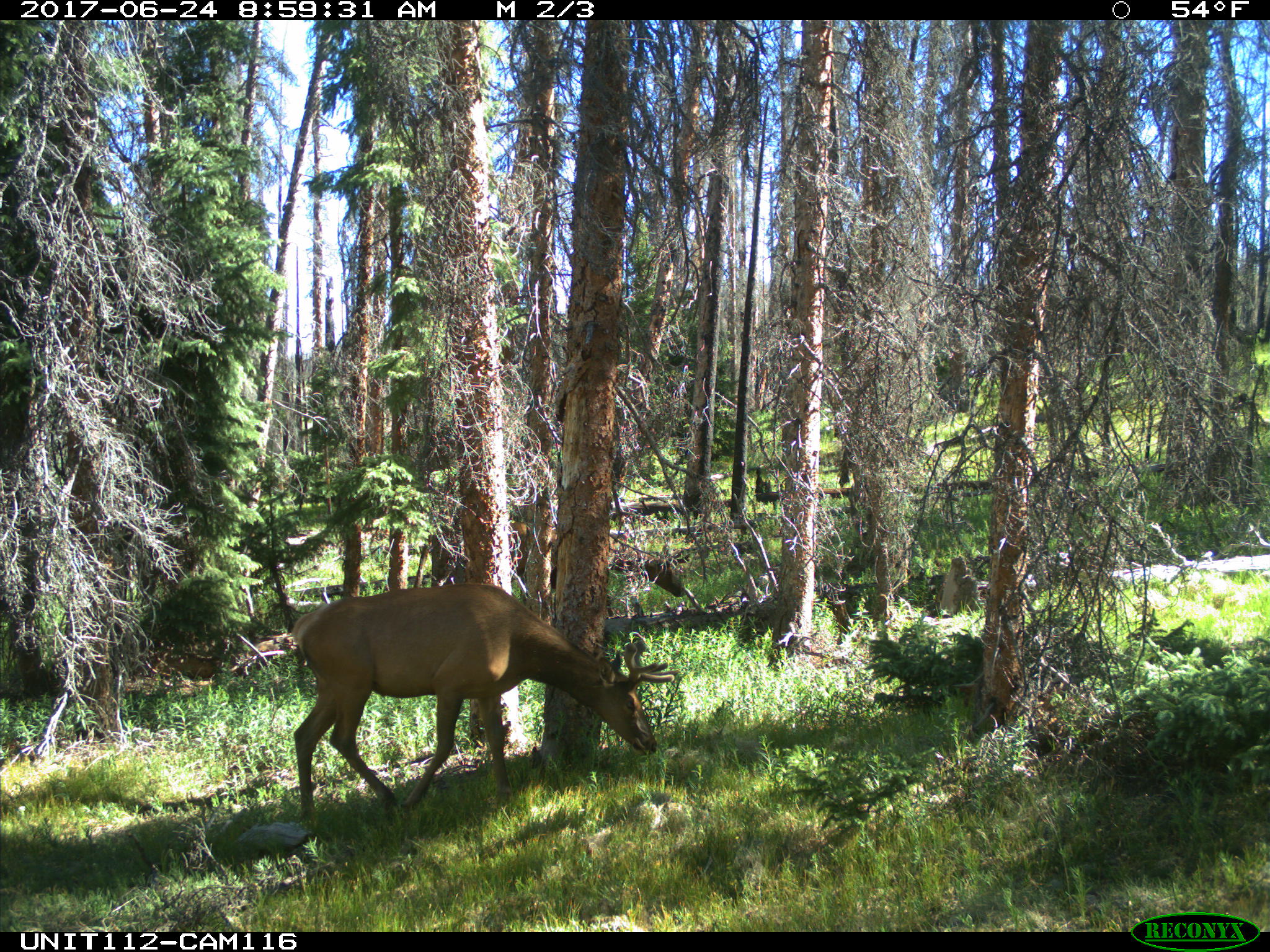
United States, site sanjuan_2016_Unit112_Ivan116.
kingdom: Animalia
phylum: Chordata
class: Mammalia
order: Artiodactyla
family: Cervidae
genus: Cervus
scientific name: Cervus elaphus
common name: red deer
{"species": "Cervus elaphus (red deer)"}